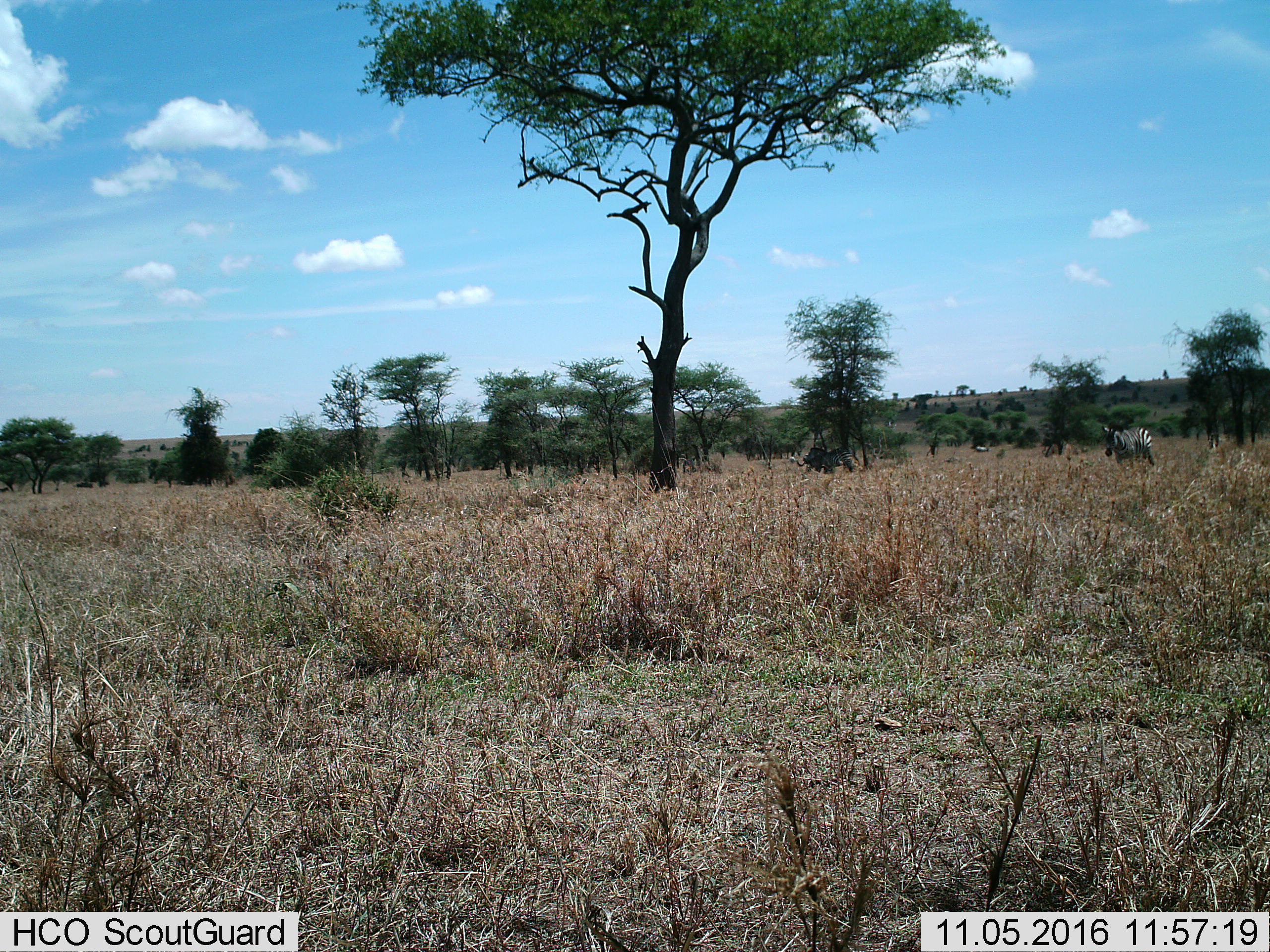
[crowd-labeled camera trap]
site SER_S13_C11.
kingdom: Animalia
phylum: Chordata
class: Mammalia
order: Perissodactyla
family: Equidae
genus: Equus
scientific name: Equus quagga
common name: plains zebra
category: zebraplains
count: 2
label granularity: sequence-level